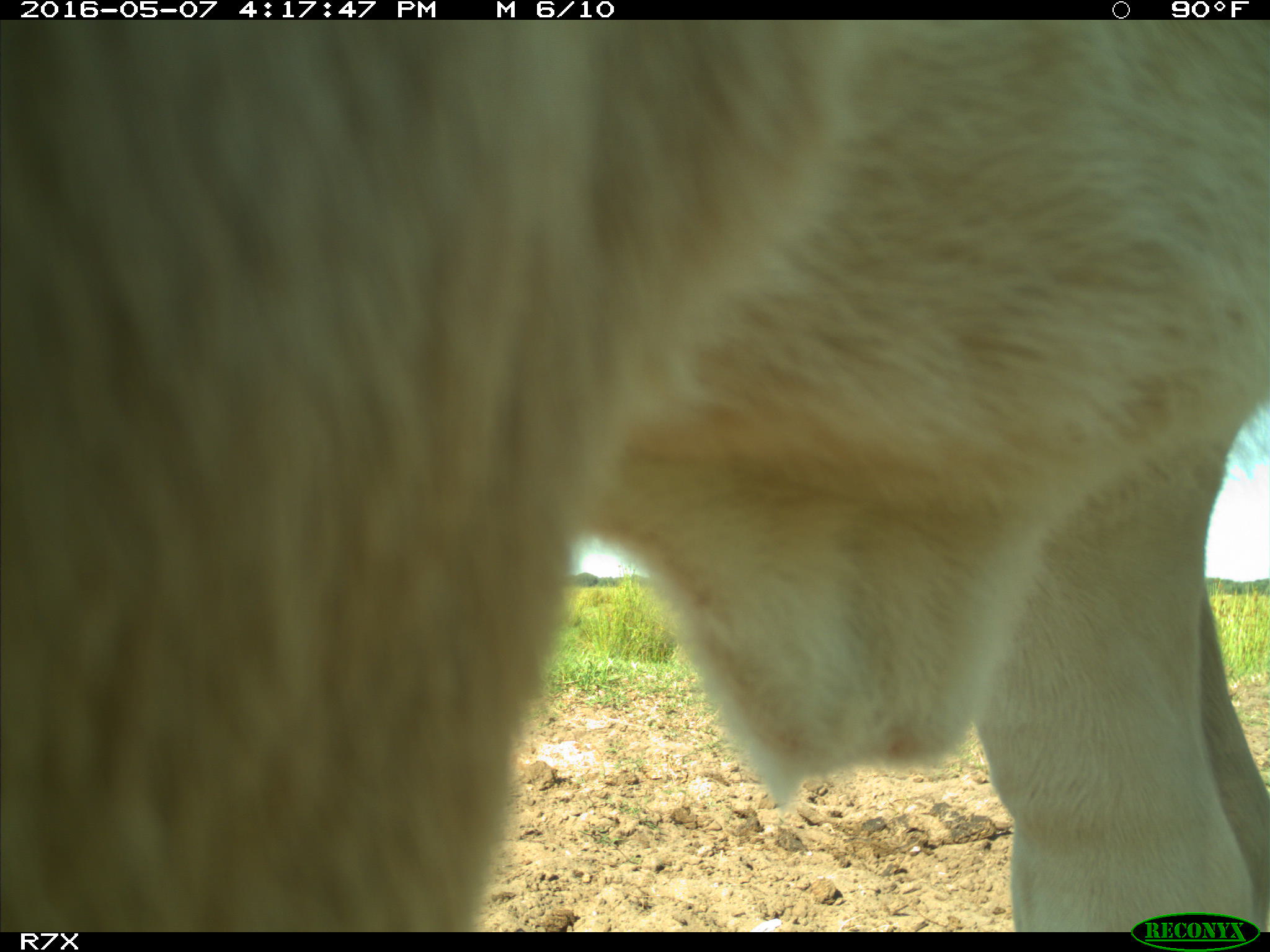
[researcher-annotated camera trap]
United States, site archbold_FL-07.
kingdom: Animalia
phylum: Chordata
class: Mammalia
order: Artiodactyla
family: Bovidae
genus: Bos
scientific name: Bos taurus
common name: domestic cow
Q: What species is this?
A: Bos taurus (domestic cow).